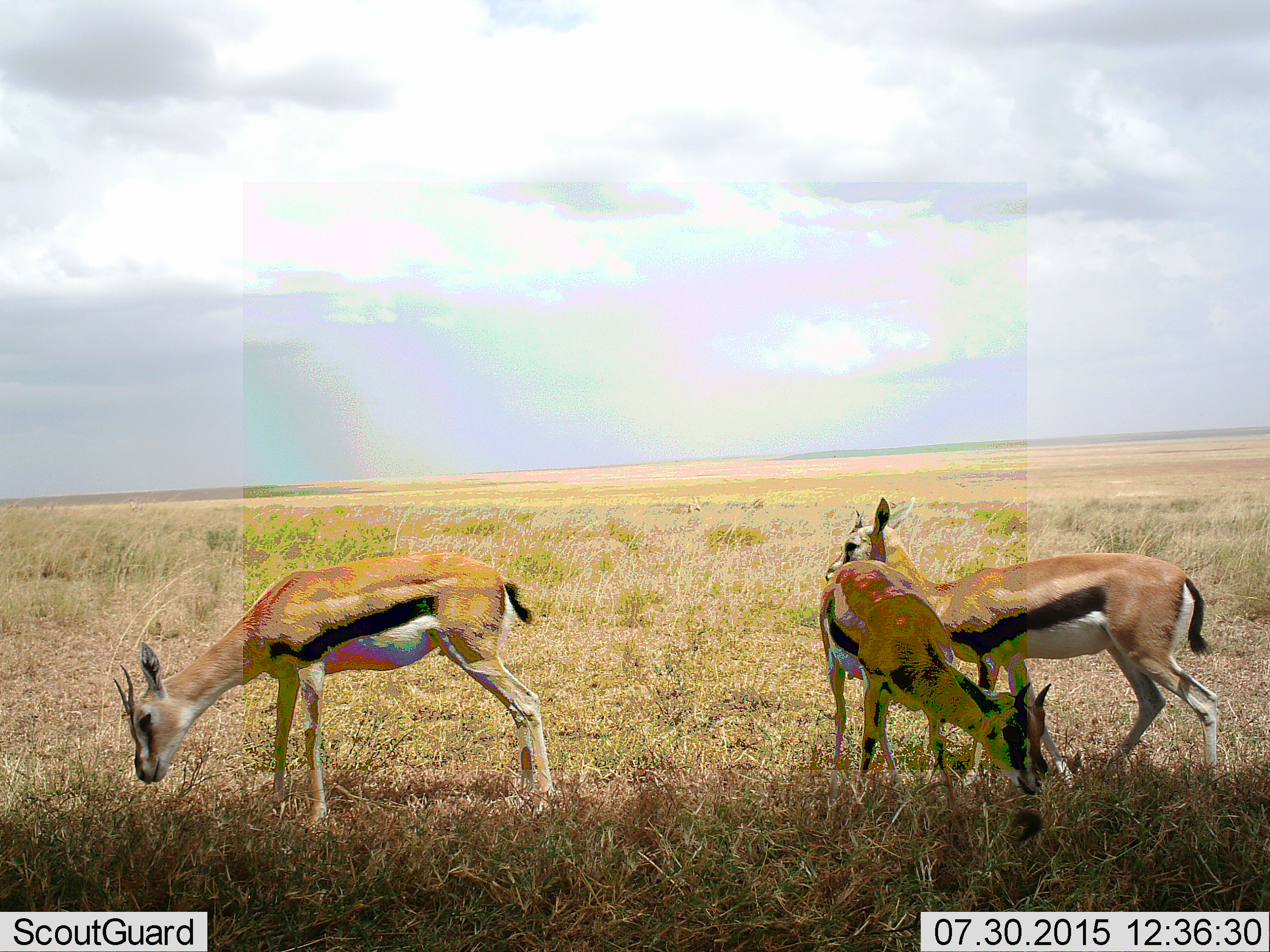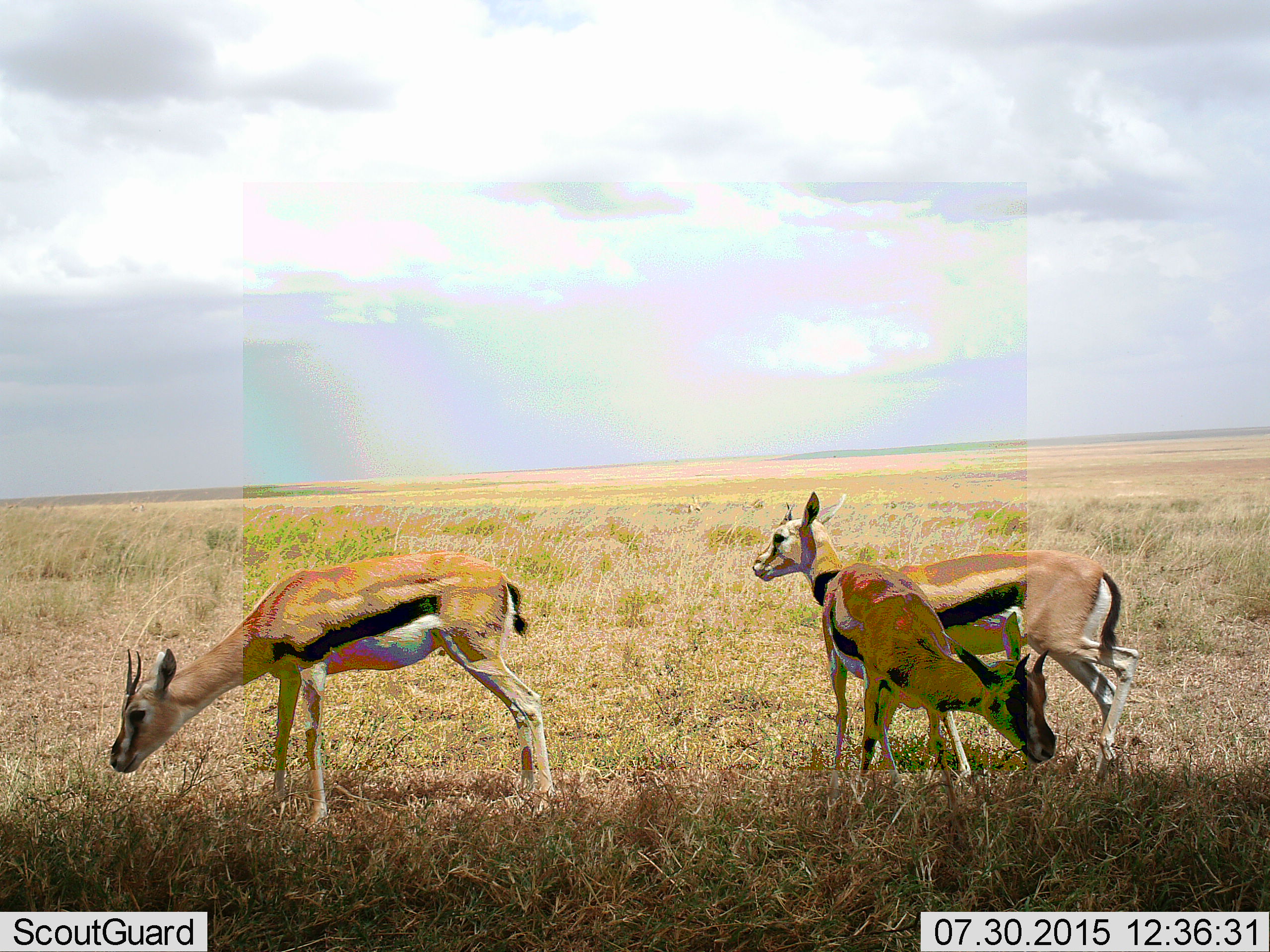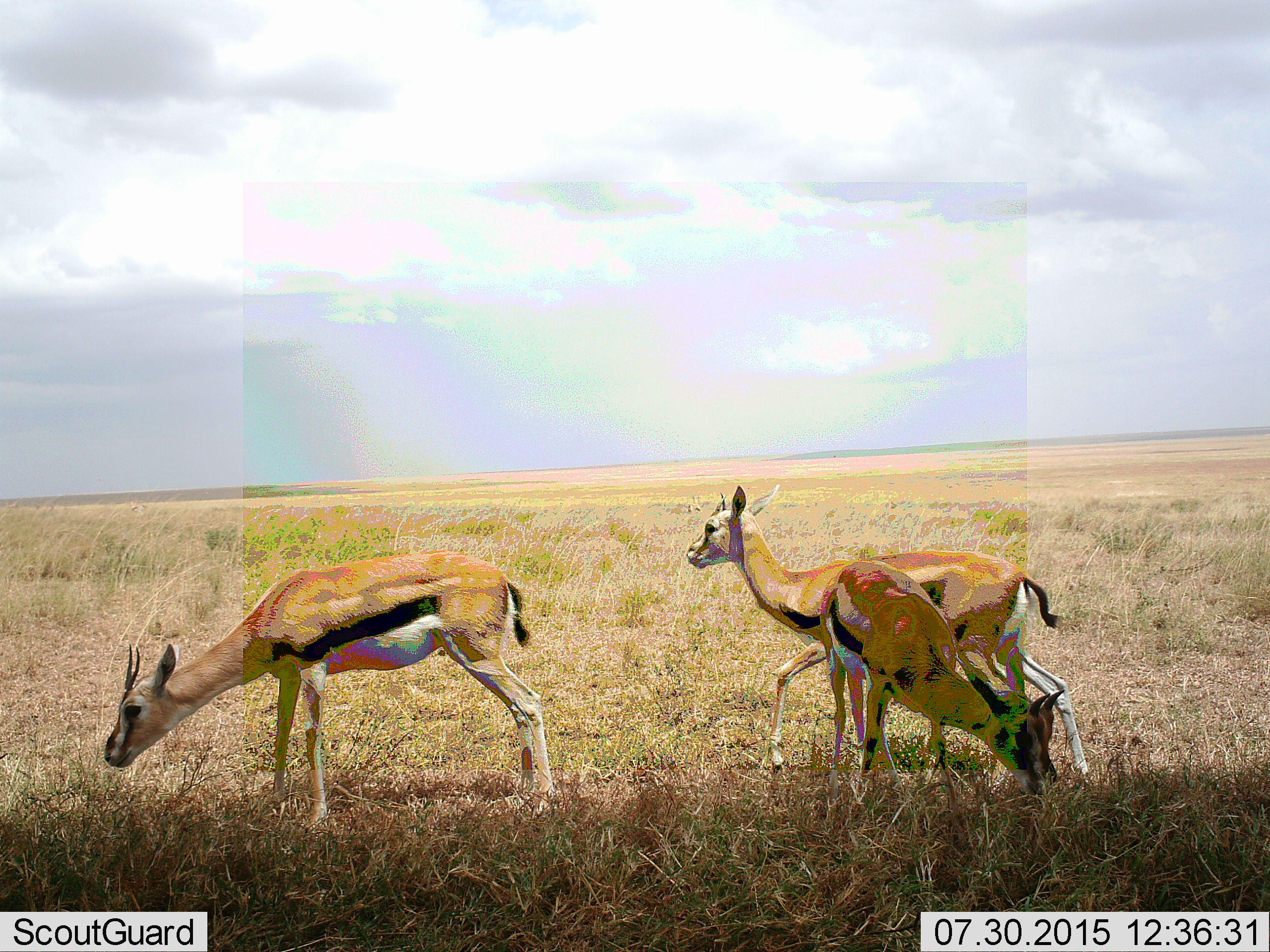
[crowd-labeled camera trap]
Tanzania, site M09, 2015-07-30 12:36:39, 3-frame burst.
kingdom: Animalia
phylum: Chordata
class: Mammalia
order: Artiodactyla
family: Bovidae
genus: Eudorcas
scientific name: Eudorcas thomsonii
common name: thomson's gazelle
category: gazellethomsons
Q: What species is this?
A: Gazellethomsons (thomson's gazelle) (Eudorcas thomsonii).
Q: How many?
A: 3.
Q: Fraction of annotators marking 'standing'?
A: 50%.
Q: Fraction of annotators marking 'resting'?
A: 0%.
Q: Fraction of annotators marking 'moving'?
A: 70%.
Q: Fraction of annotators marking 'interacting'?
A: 0%.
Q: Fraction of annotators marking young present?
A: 0%.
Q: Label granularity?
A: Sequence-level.